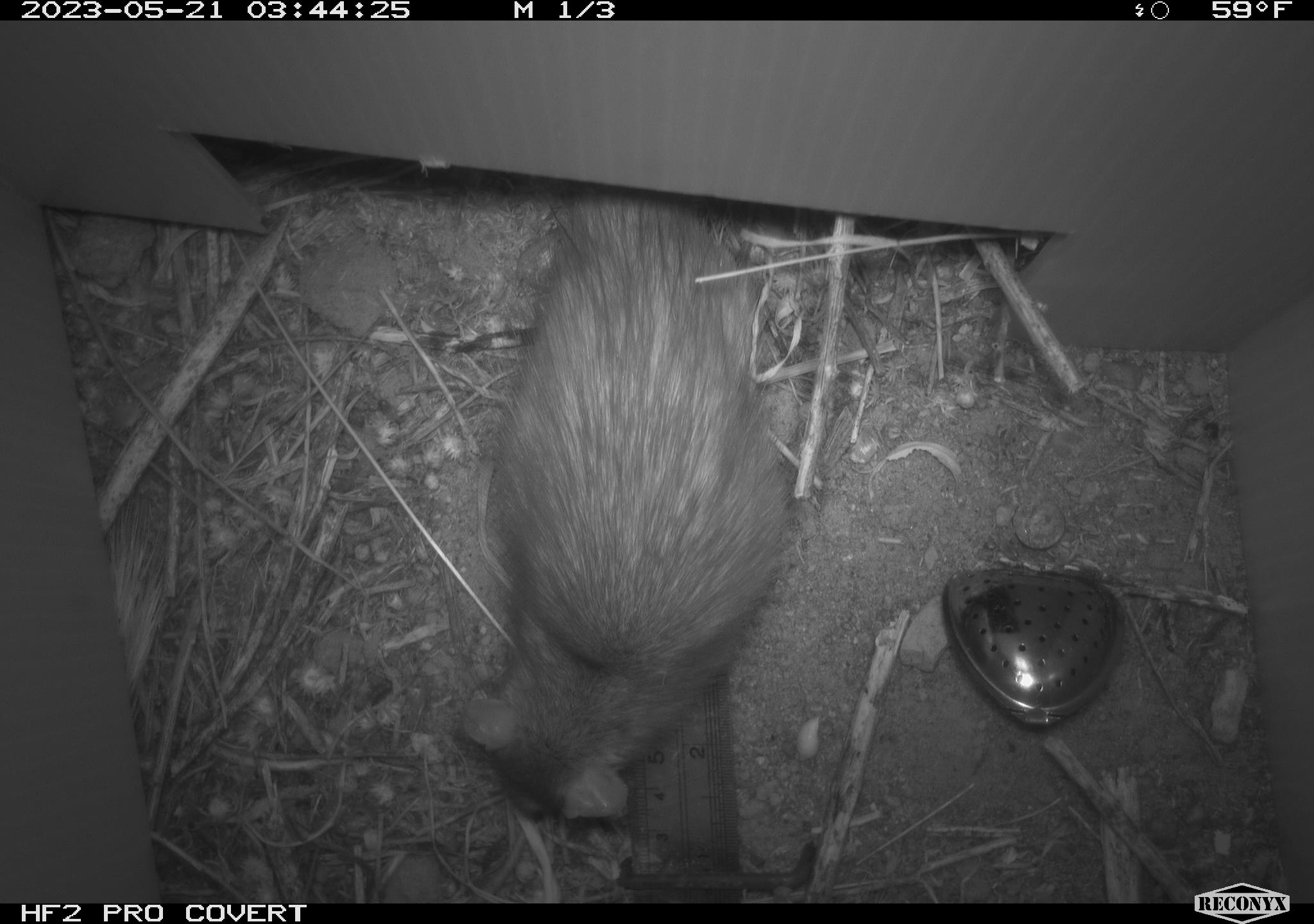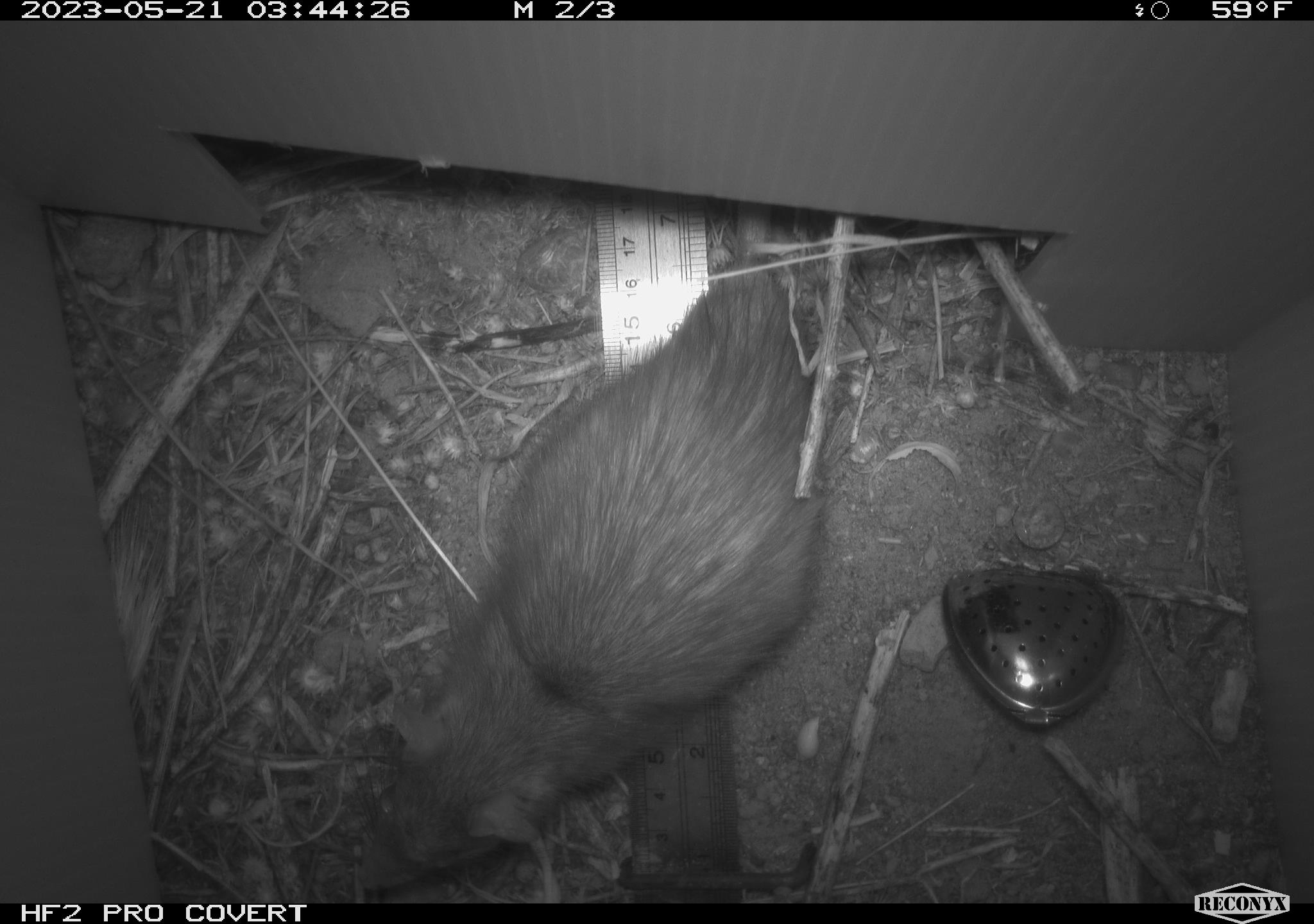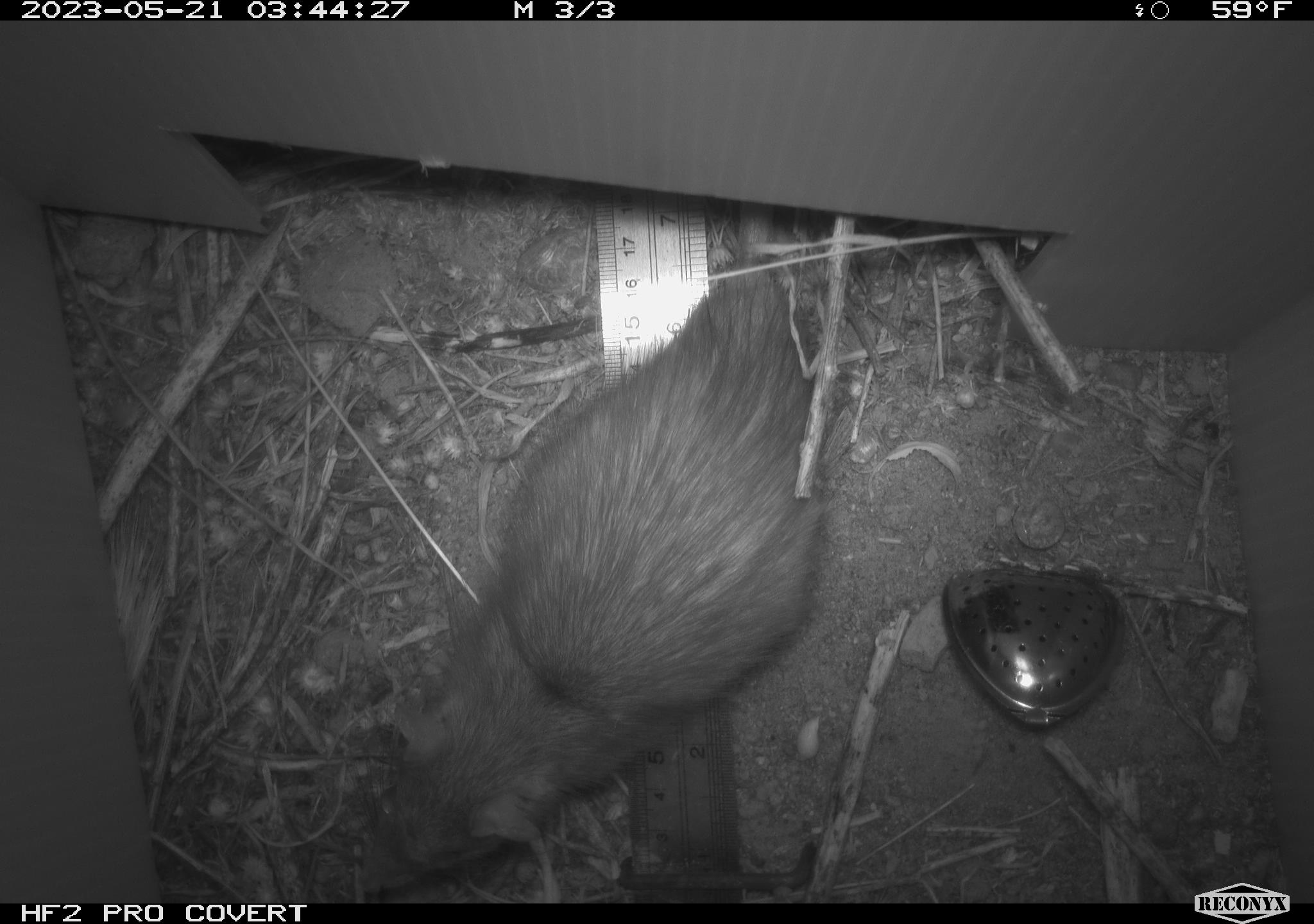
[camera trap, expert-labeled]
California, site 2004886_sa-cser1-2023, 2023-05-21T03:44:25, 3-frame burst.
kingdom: Animalia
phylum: Chordata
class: Mammalia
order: Rodentia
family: Muridae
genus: Rattus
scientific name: Rattus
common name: rat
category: rattus species